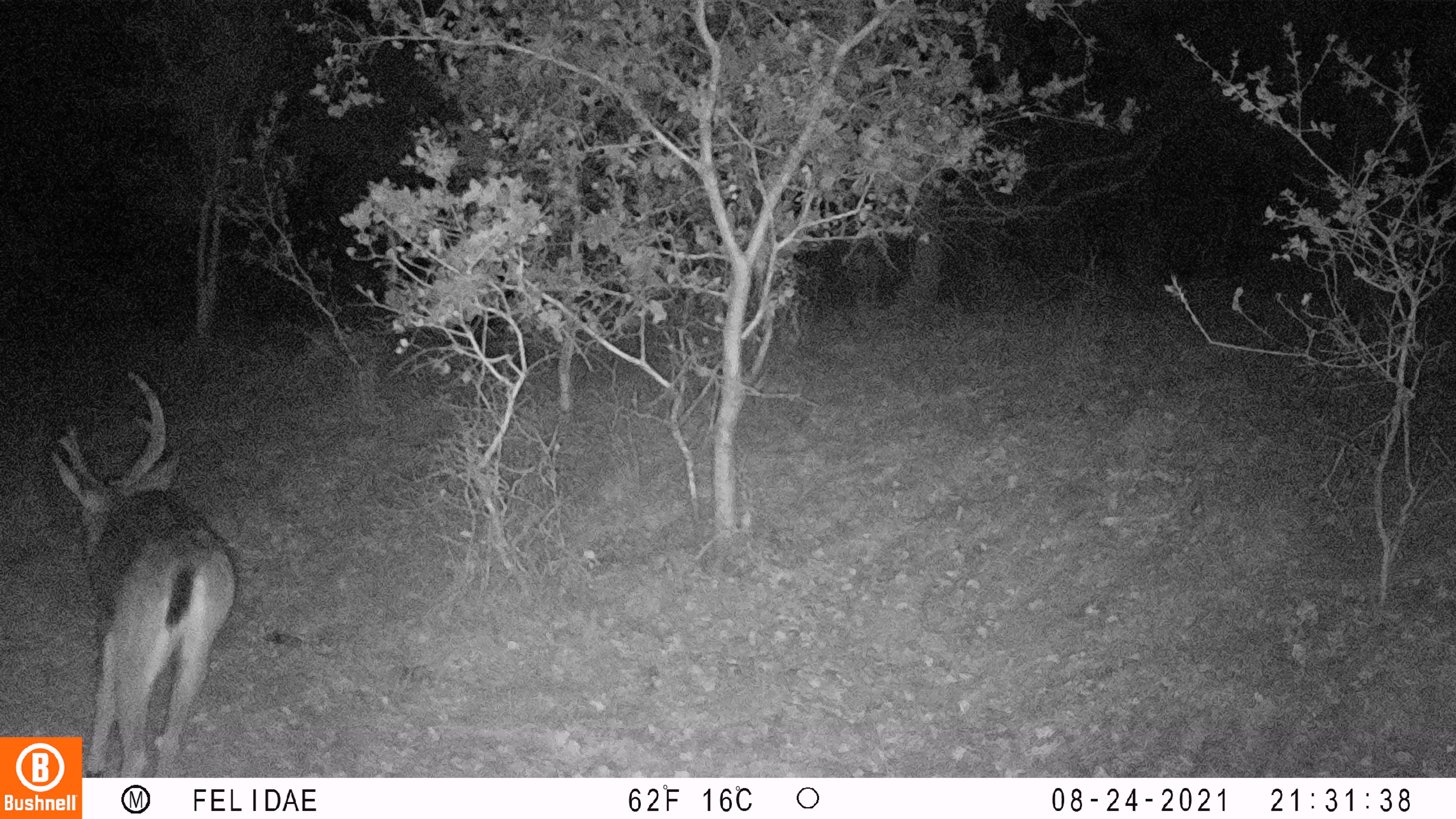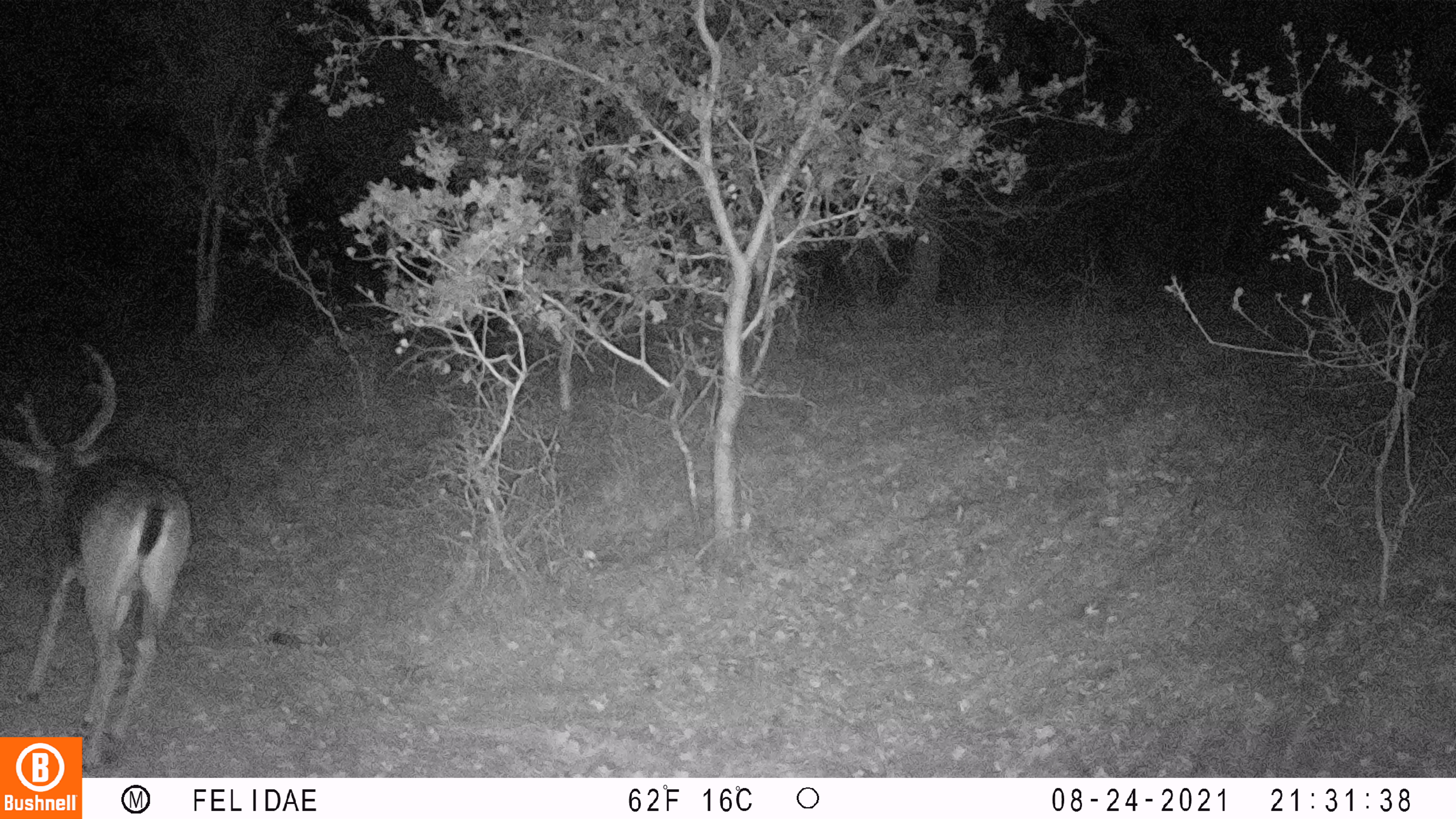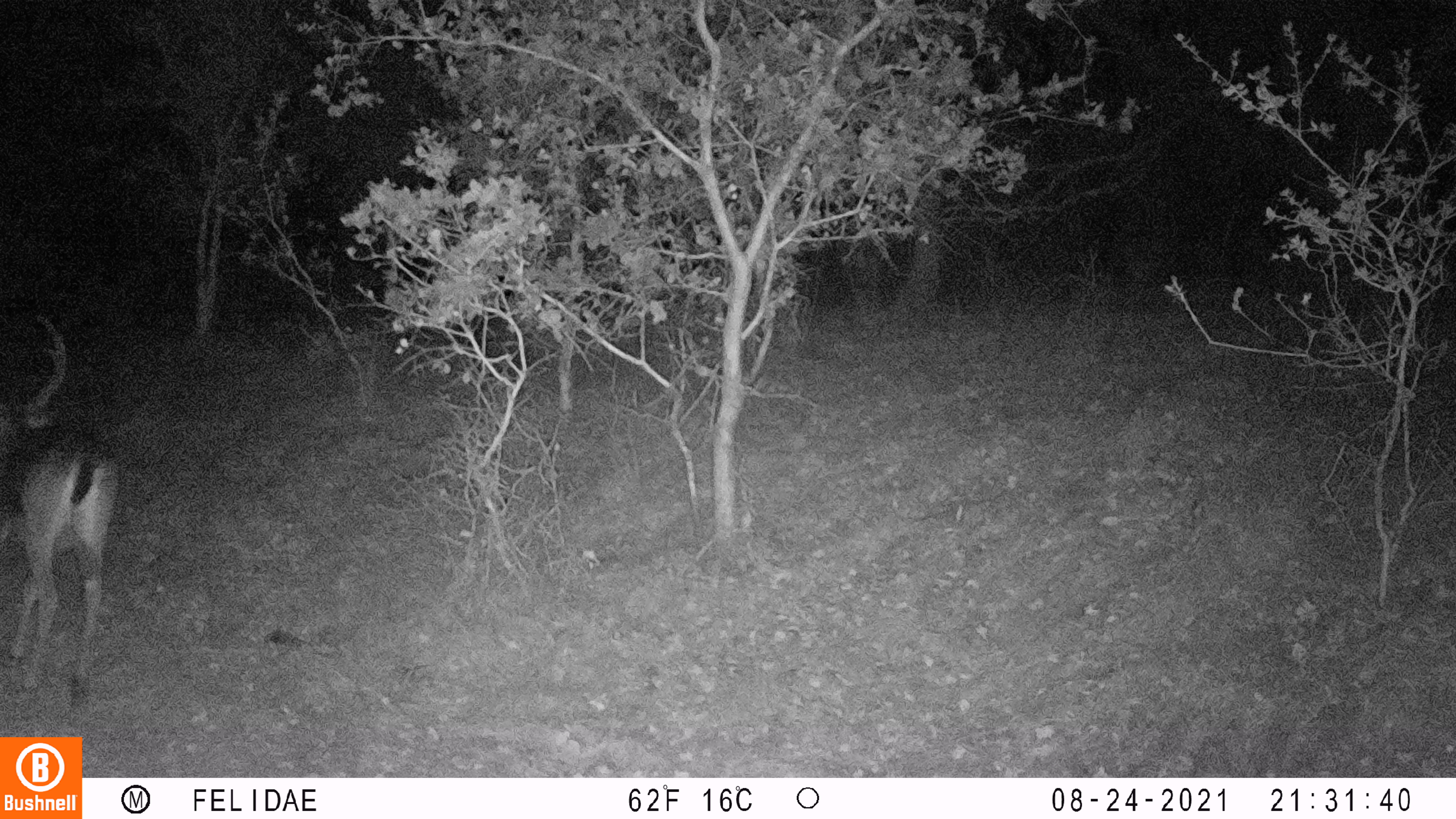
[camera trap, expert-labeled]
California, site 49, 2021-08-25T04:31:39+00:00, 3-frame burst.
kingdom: Animalia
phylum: Chordata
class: Mammalia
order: Artiodactyla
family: Cervidae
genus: Odocoileus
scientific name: Odocoileus hemionus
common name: mule deer